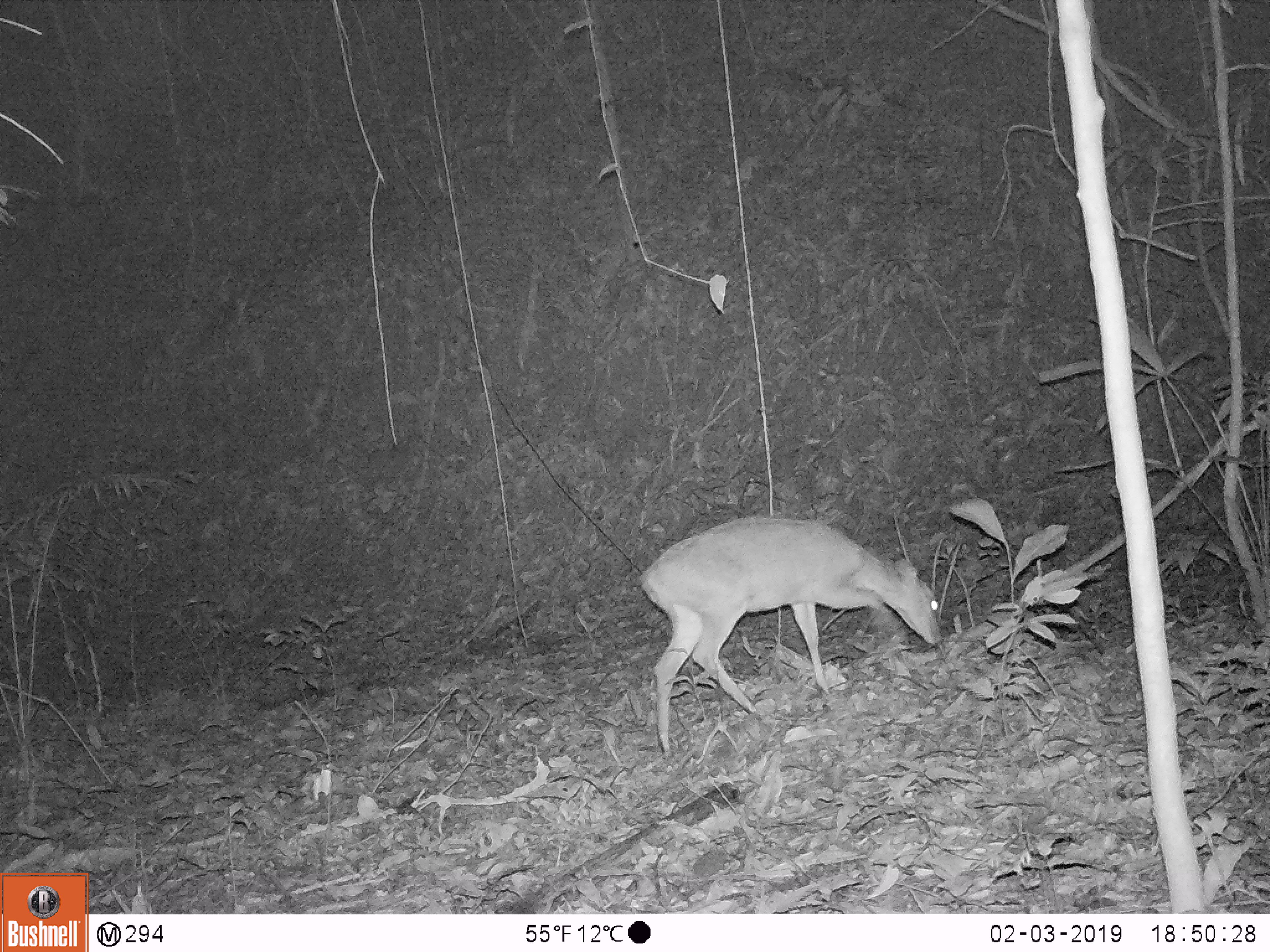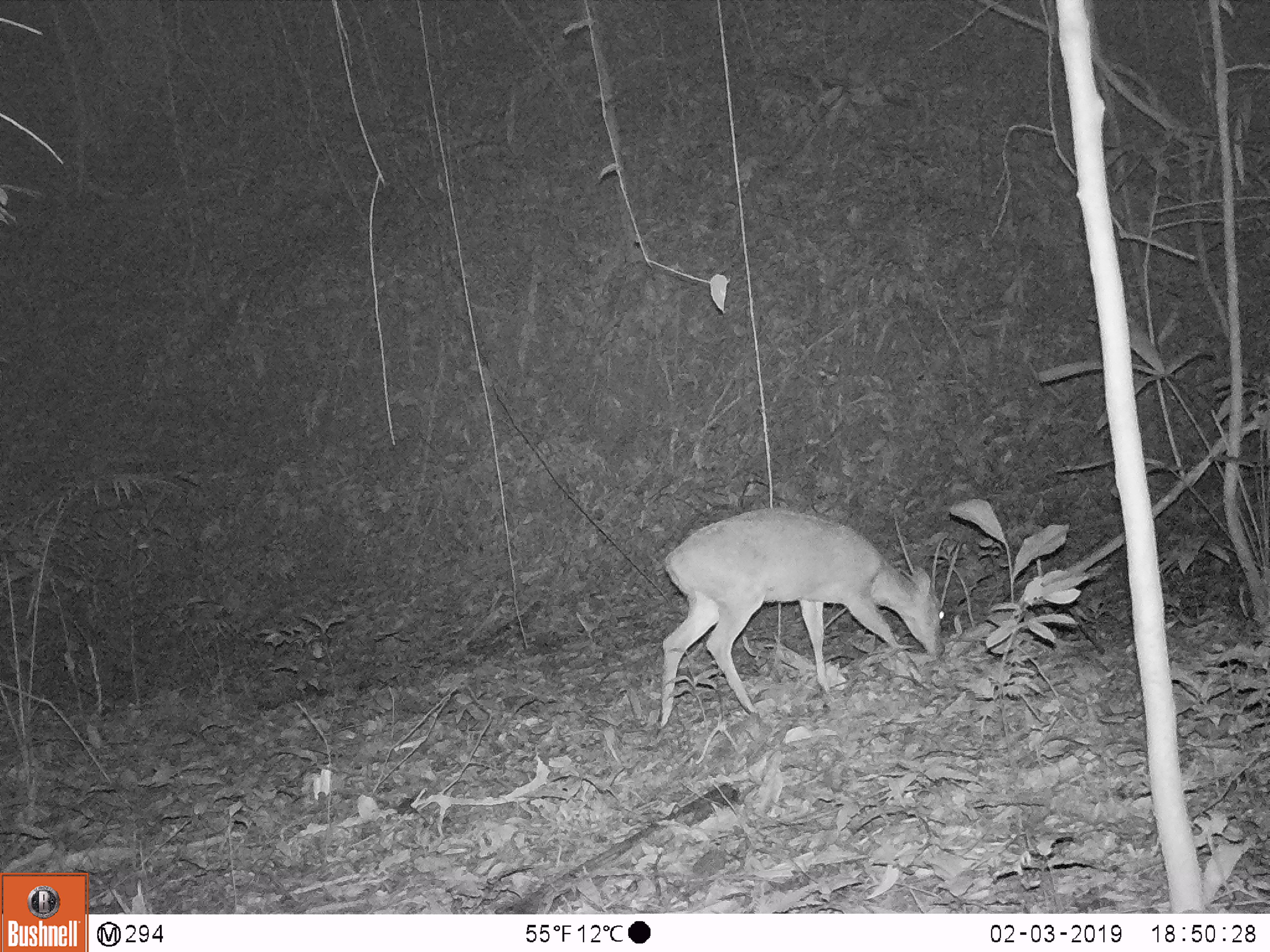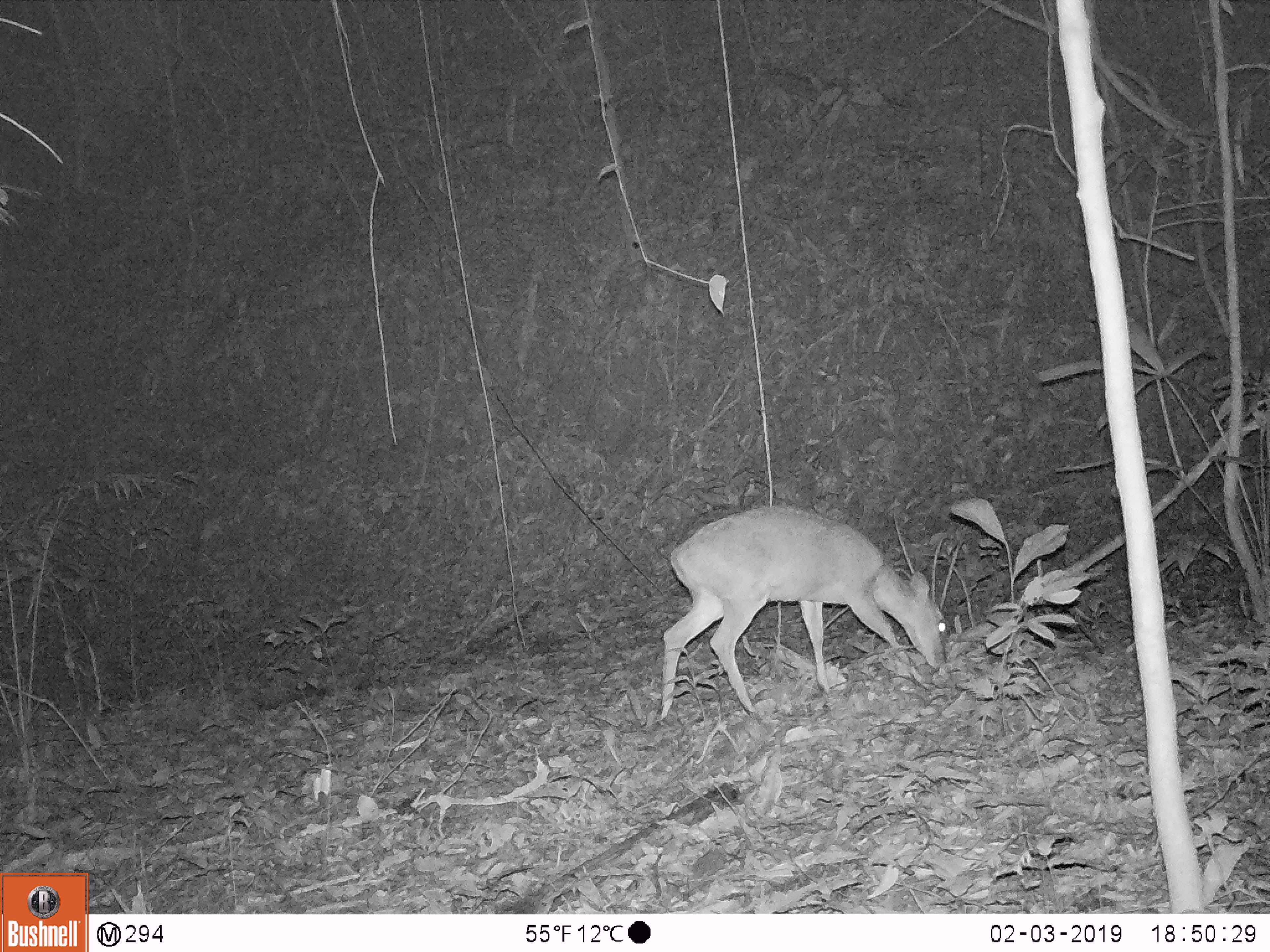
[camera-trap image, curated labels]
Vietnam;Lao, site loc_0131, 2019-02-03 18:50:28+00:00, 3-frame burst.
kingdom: Animalia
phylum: Chordata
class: Mammalia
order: Artiodactyla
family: Cervidae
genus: Muntiacus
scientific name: Muntiacus vuquangensis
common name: large-antlered muntjac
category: large antlered muntjac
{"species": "large antlered muntjac (large-antlered muntjac) (Muntiacus vuquangensis)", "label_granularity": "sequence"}